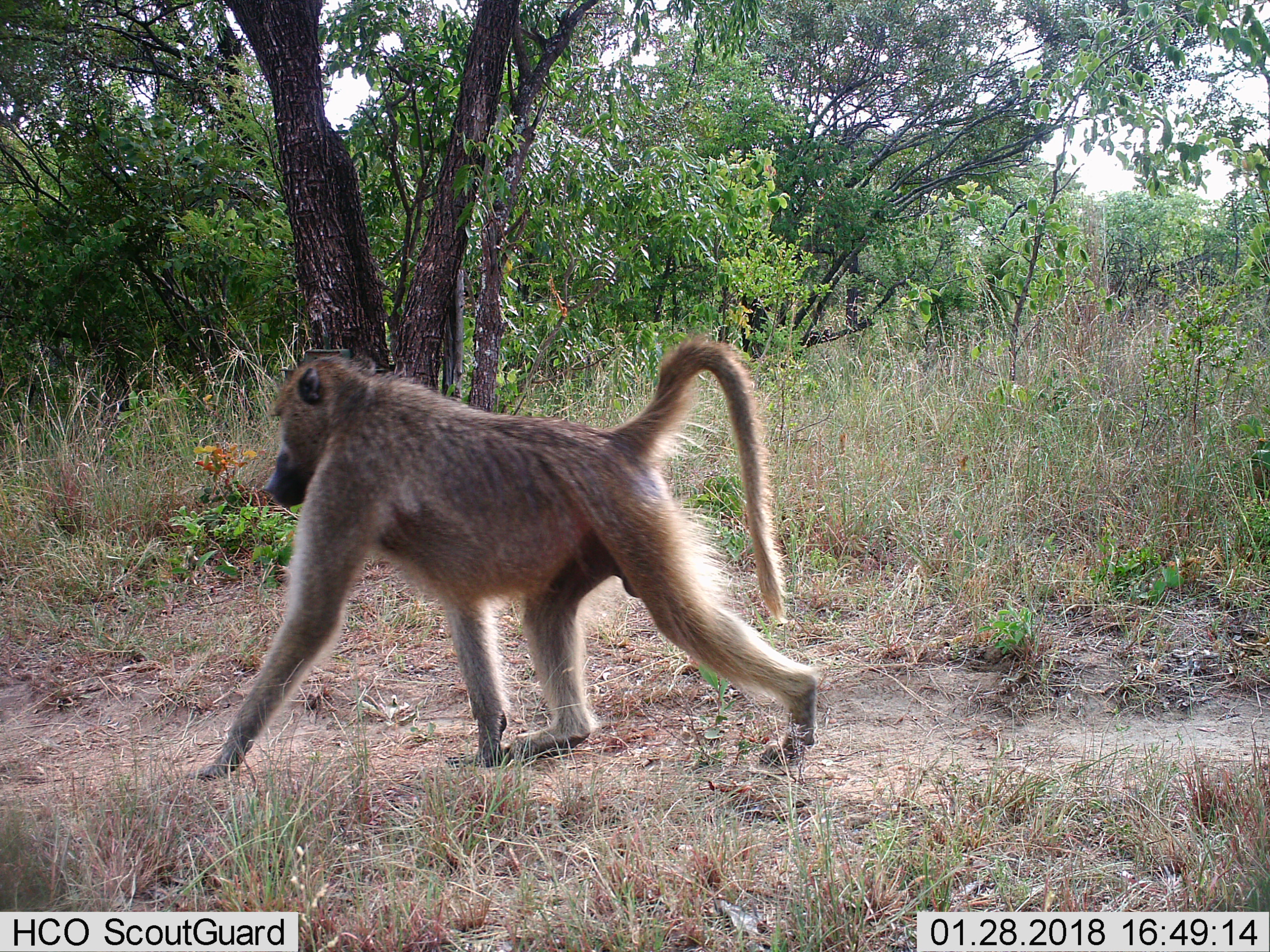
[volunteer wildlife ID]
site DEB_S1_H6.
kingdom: Animalia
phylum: Chordata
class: Mammalia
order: Primates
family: Cercopithecidae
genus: Papio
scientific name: Papio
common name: baboon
Baboon (Papio), count 1. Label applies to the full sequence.